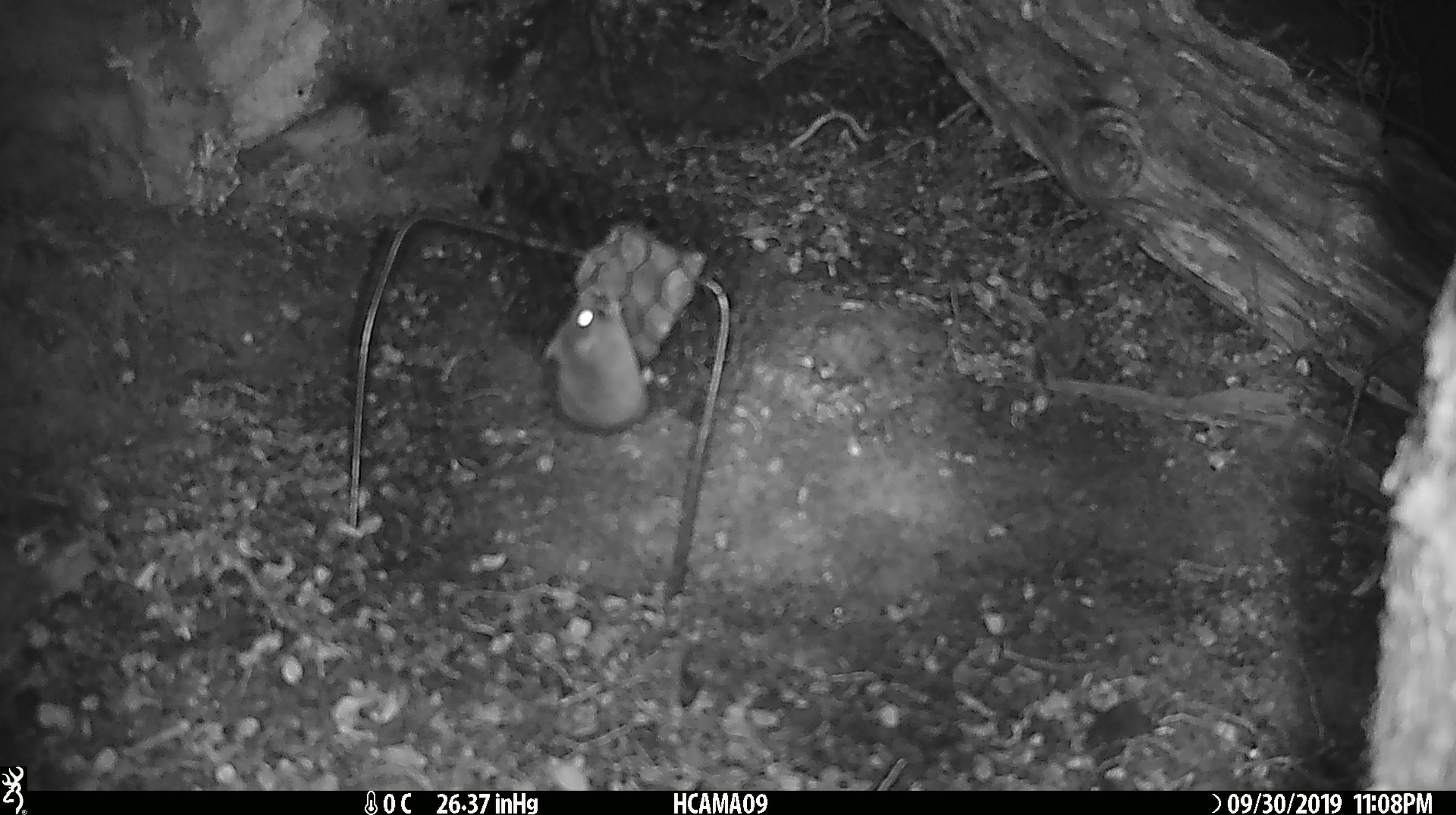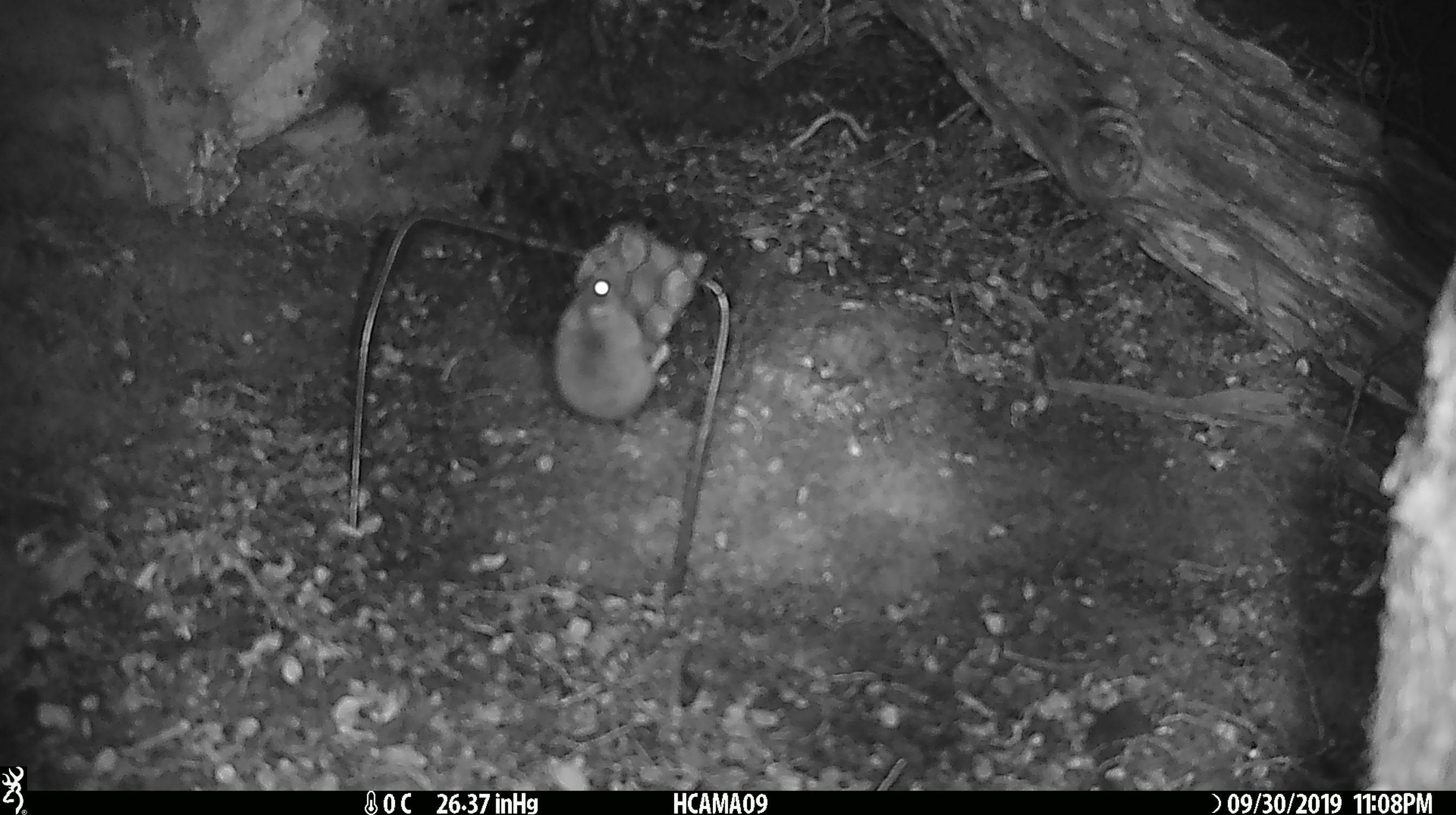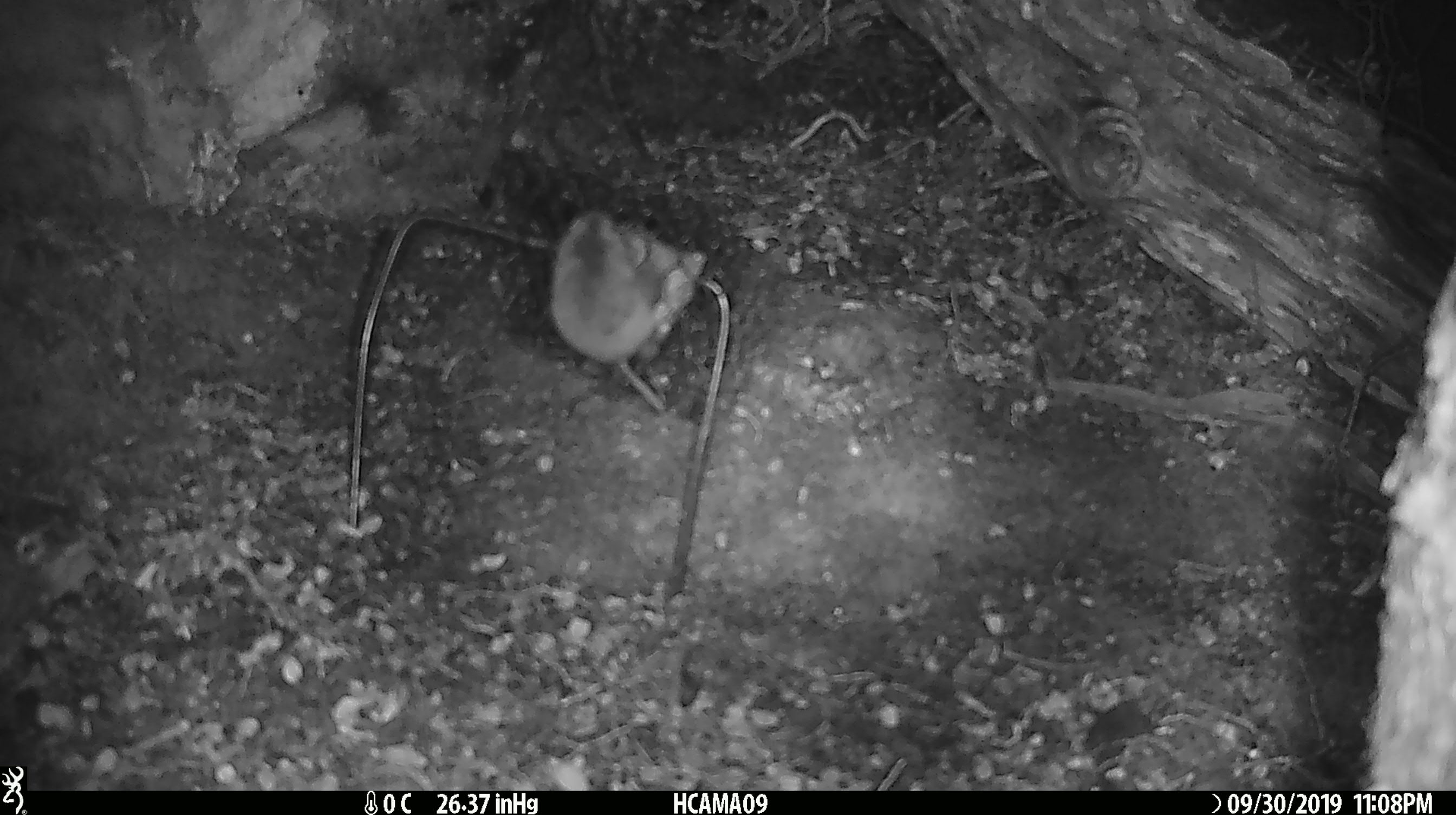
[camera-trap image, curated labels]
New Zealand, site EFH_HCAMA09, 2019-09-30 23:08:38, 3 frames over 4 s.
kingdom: Animalia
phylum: Chordata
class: Mammalia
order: Rodentia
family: Muridae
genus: Mus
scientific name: Mus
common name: mouse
Mouse (Mus).